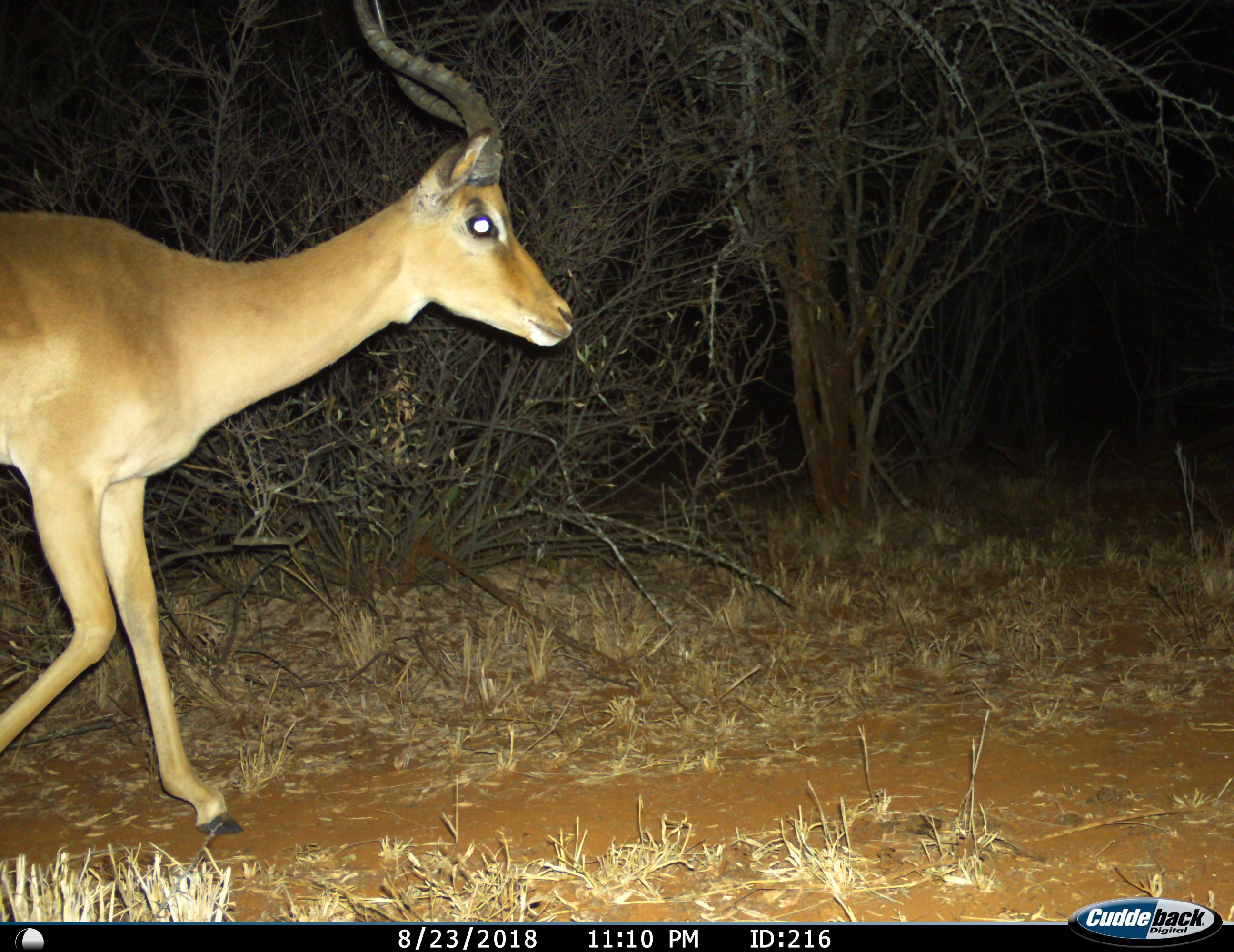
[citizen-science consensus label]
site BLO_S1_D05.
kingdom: Animalia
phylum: Chordata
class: Mammalia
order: Artiodactyla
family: Bovidae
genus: Aepyceros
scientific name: Aepyceros melampus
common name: impala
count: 1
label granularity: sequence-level